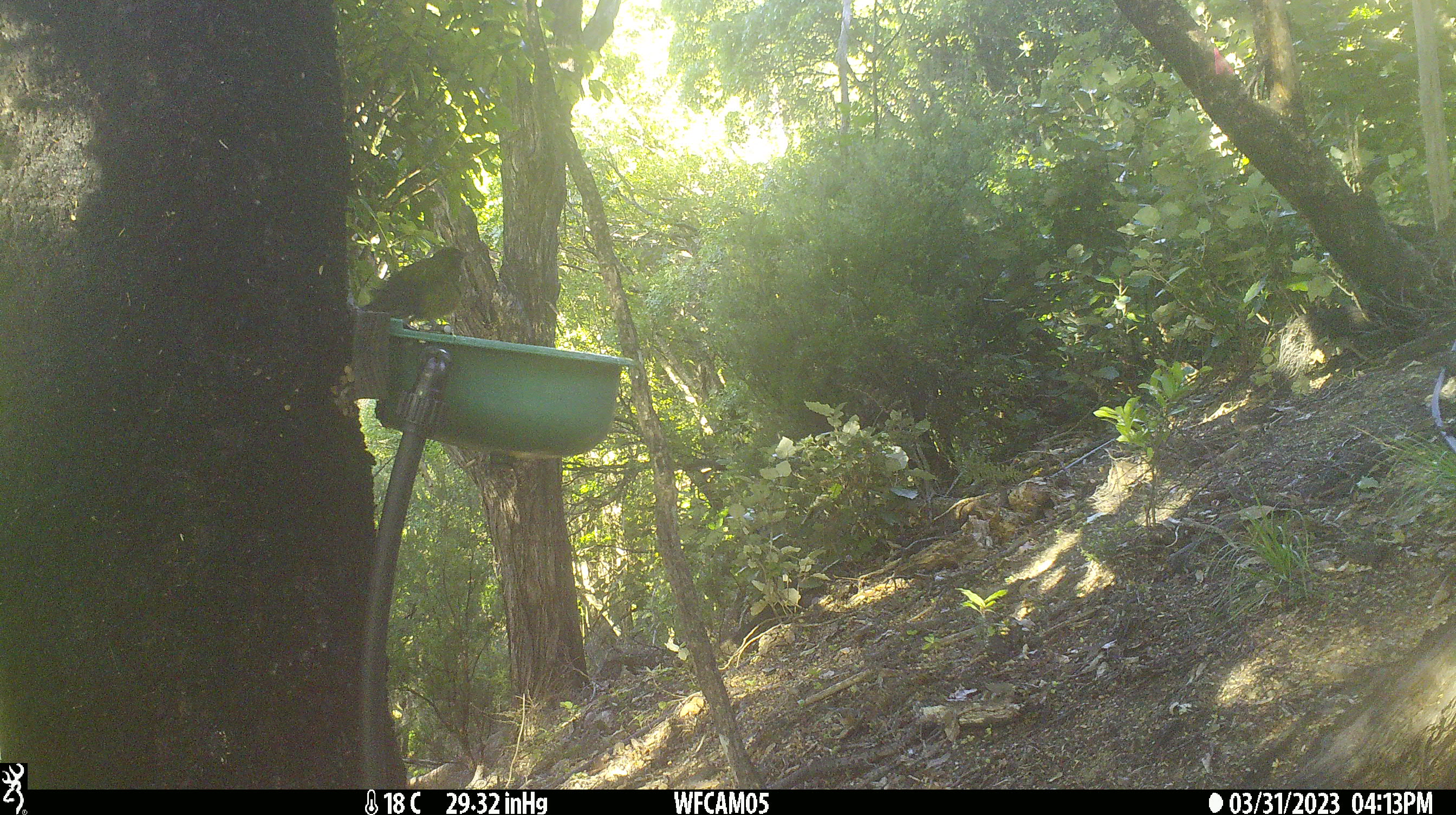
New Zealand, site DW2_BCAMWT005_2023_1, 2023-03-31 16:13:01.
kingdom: Animalia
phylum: Chordata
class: Aves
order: Passeriformes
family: Meliphagidae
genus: Anthornis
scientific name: Anthornis melanura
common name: new zealand bellbird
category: bellbird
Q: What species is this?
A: Bellbird (new zealand bellbird) (Anthornis melanura).